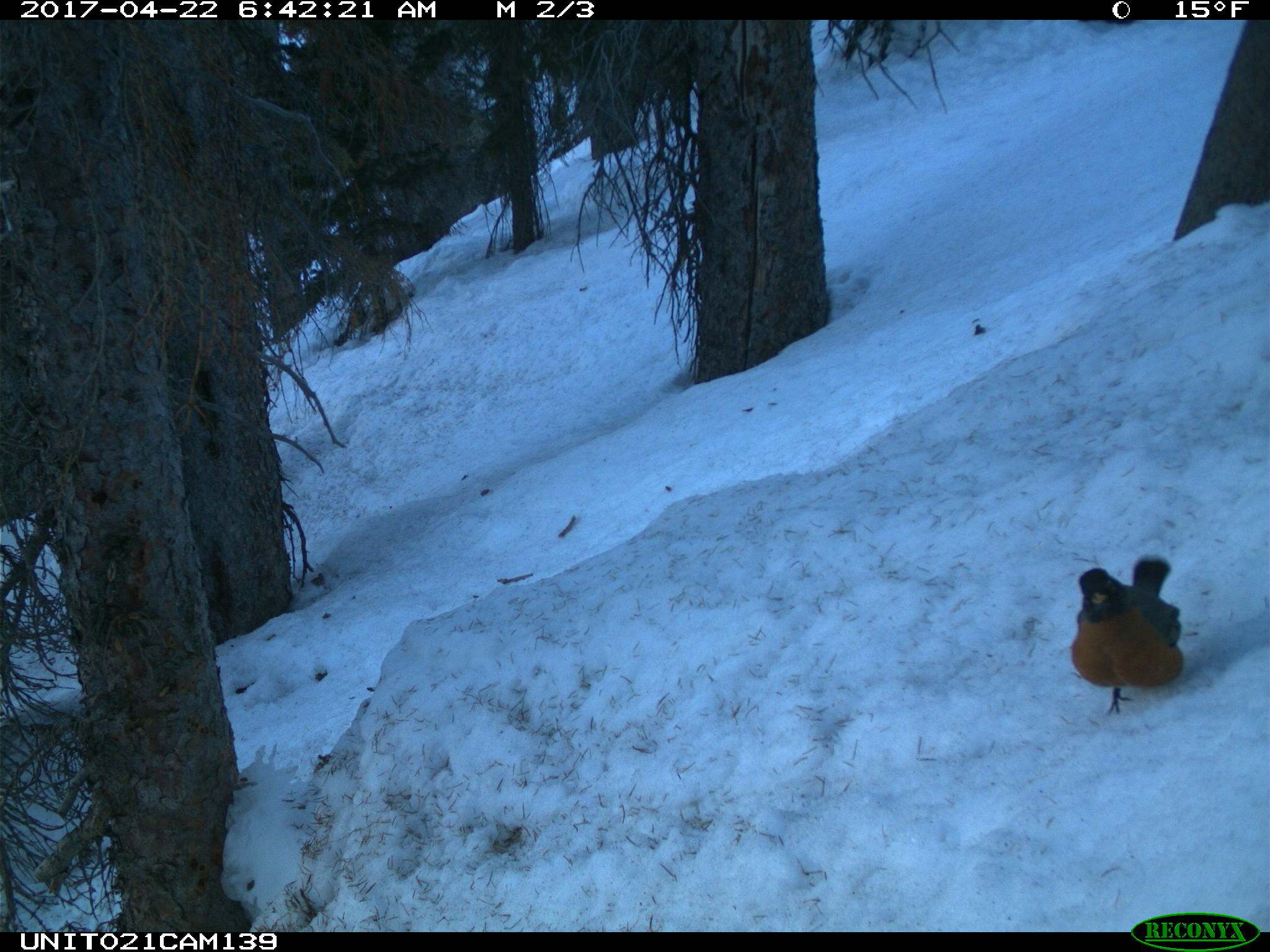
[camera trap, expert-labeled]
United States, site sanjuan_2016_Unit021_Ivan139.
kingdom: Animalia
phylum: Chordata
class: Aves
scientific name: Aves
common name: birds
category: unidentified bird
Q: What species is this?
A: Unidentified bird (birds) (Aves).